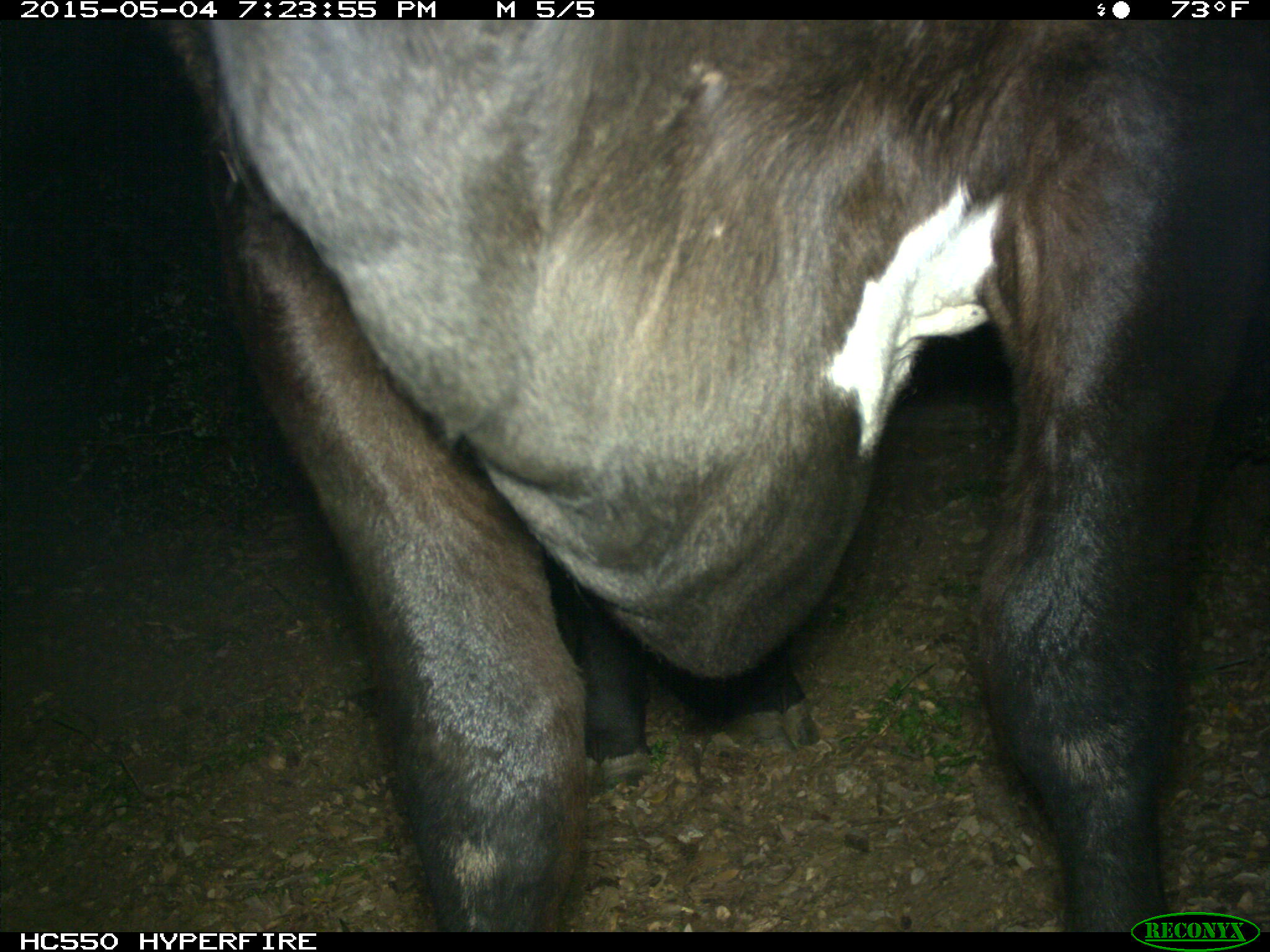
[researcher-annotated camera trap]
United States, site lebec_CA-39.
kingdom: Animalia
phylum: Chordata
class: Mammalia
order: Artiodactyla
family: Bovidae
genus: Bos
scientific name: Bos taurus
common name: domestic cow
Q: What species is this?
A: Bos taurus (domestic cow).